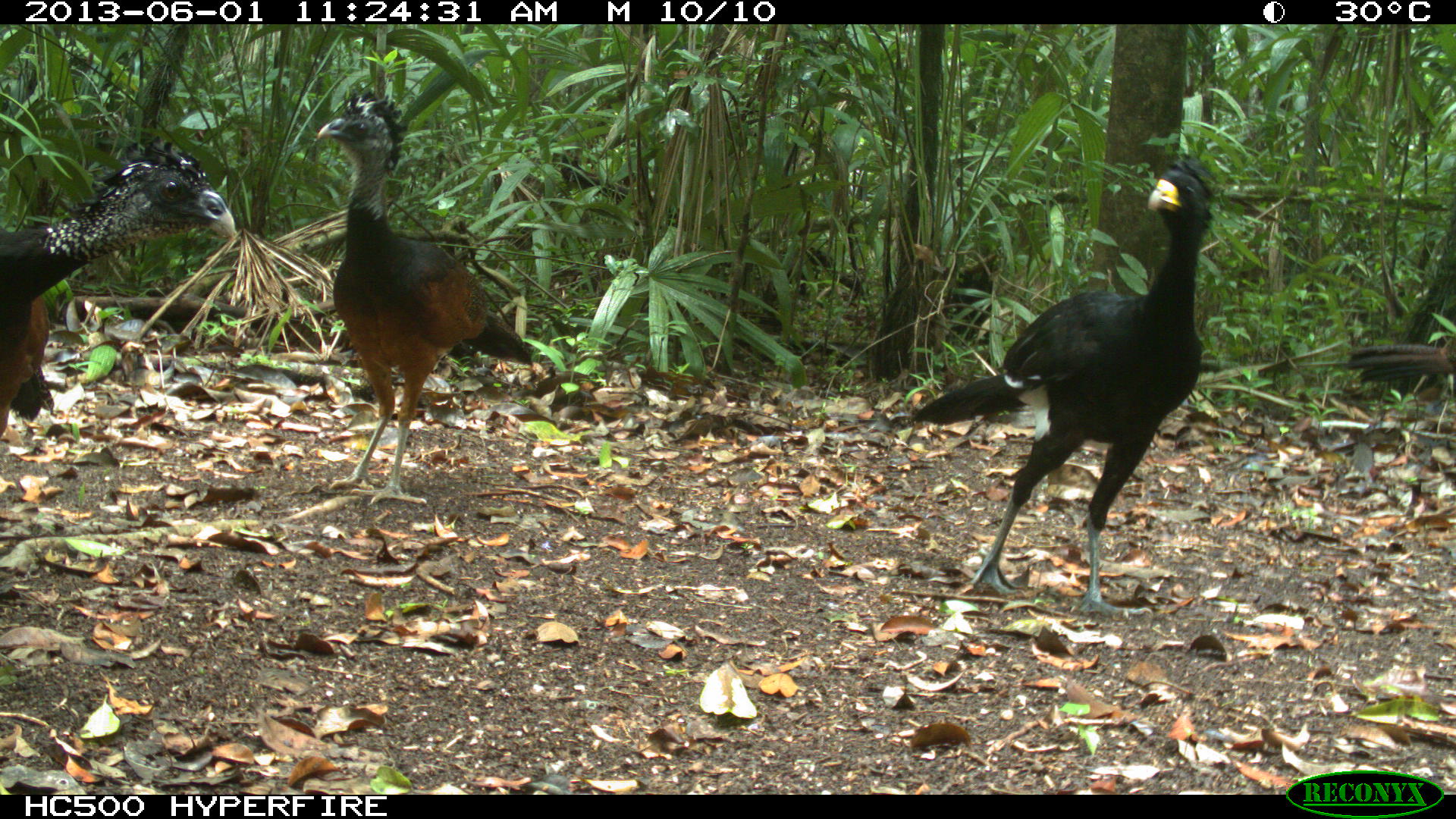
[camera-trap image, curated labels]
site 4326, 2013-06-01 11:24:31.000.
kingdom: Animalia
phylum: Chordata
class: Aves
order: Galliformes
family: Cracidae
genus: Crax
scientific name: Crax rubra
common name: great curassow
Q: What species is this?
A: Crax rubra (great curassow).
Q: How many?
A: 4.